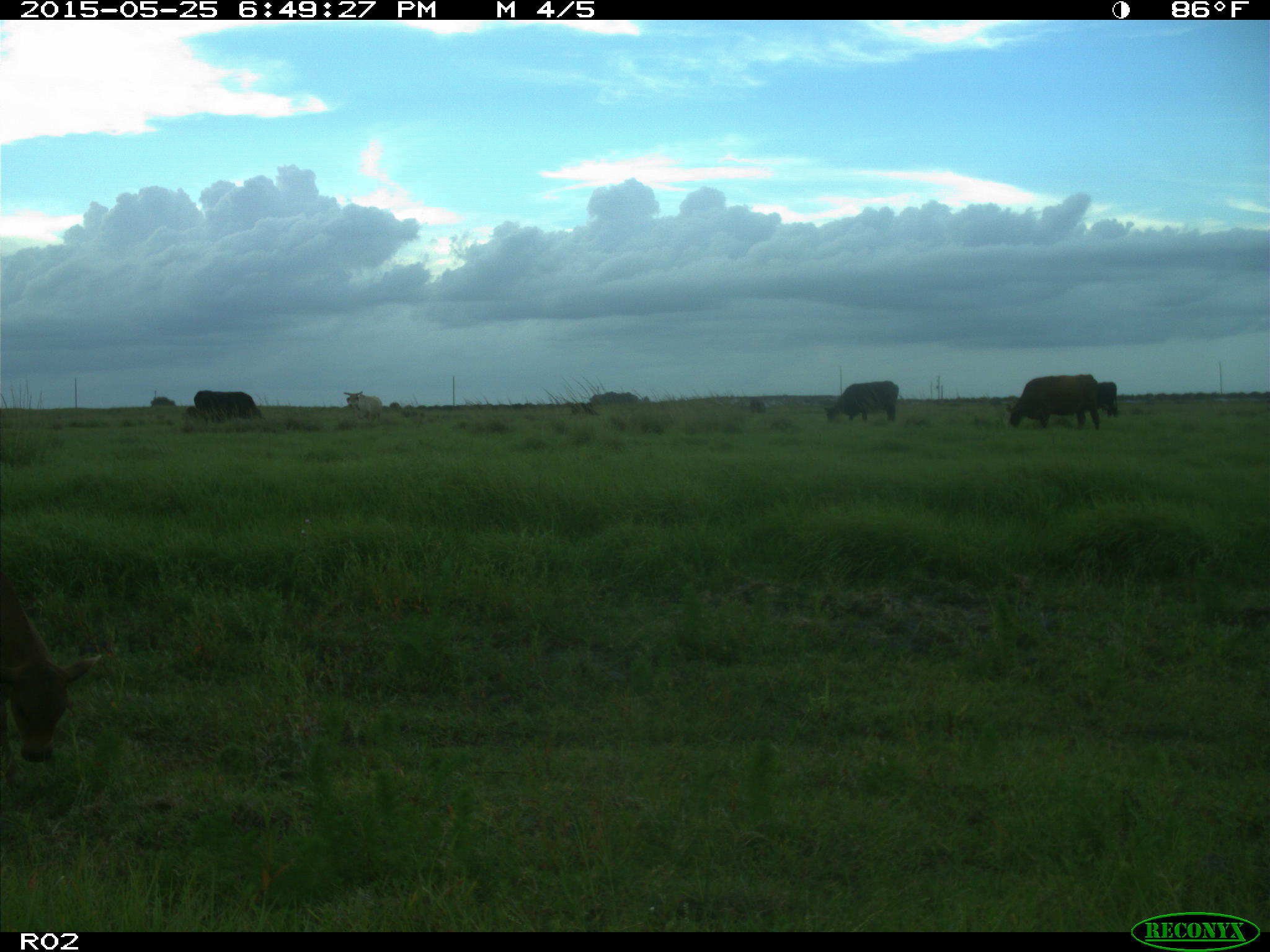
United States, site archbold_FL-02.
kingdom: Animalia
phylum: Chordata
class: Mammalia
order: Artiodactyla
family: Bovidae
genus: Bos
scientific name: Bos taurus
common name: domestic cow